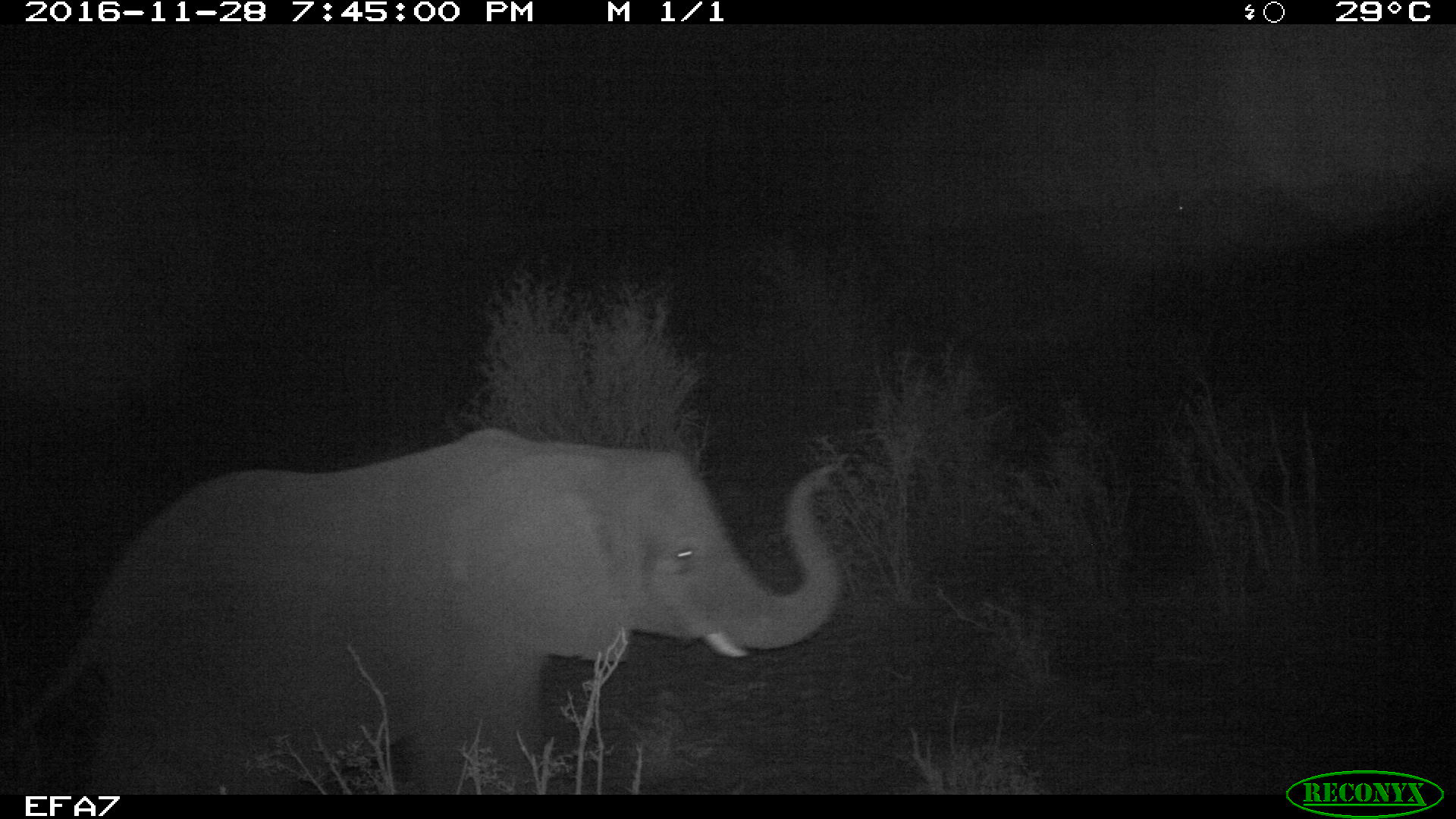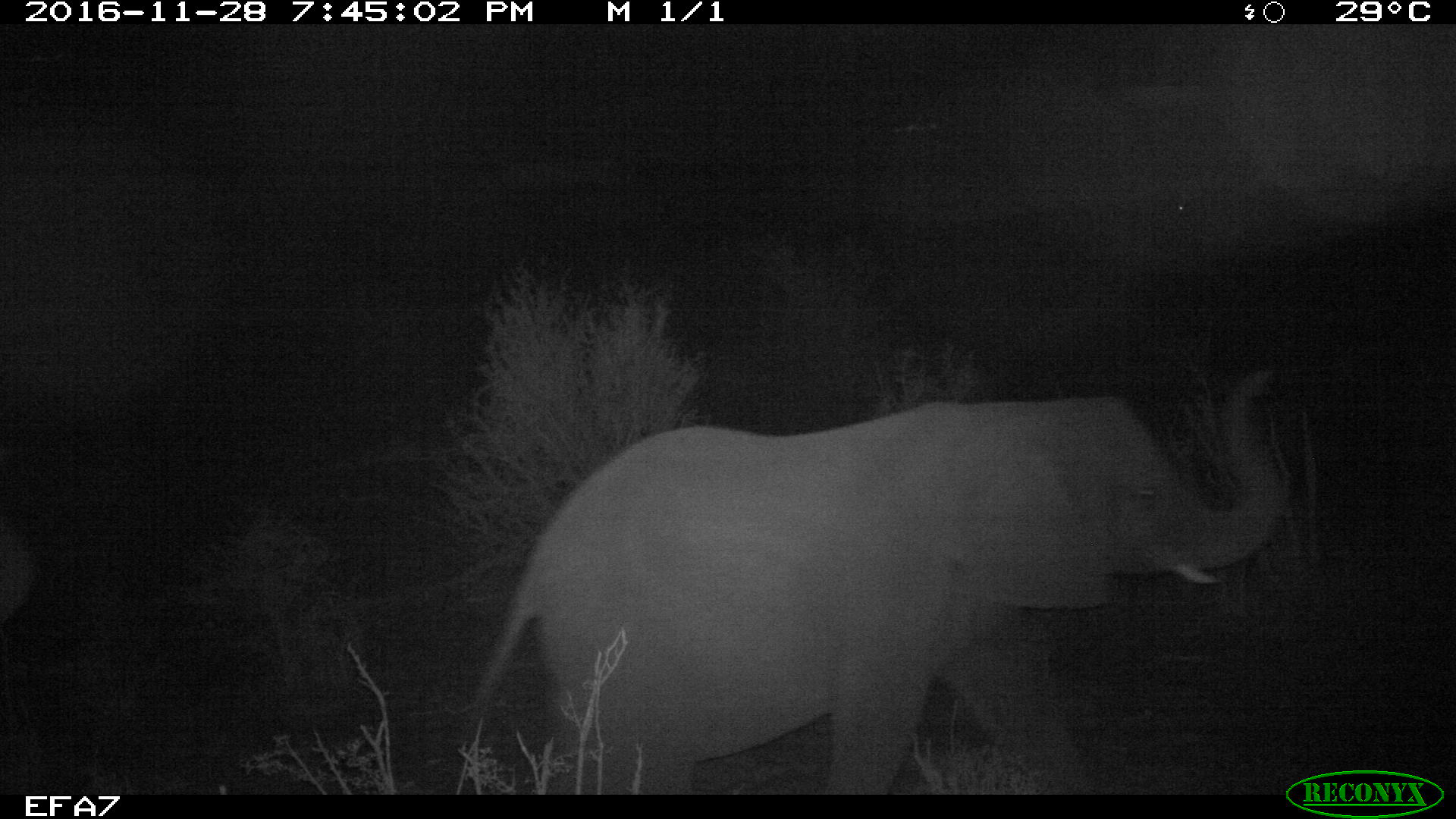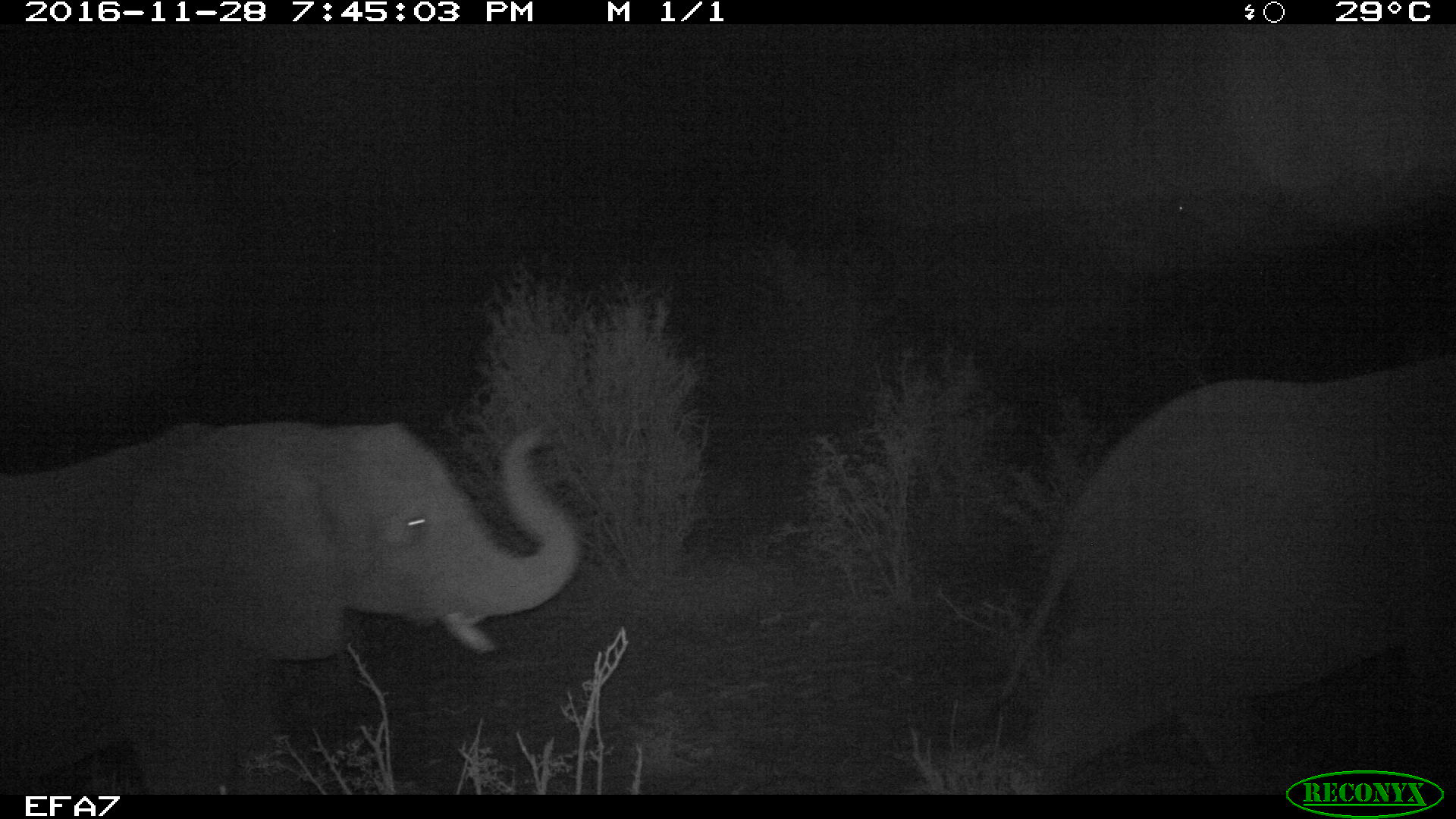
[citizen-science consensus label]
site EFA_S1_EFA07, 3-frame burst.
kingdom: Animalia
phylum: Chordata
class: Mammalia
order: Proboscidea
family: Elephantidae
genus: Loxodonta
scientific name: Loxodonta africana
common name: african bush elephant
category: elephant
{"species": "elephant (african bush elephant) (Loxodonta africana)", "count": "2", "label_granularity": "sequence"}